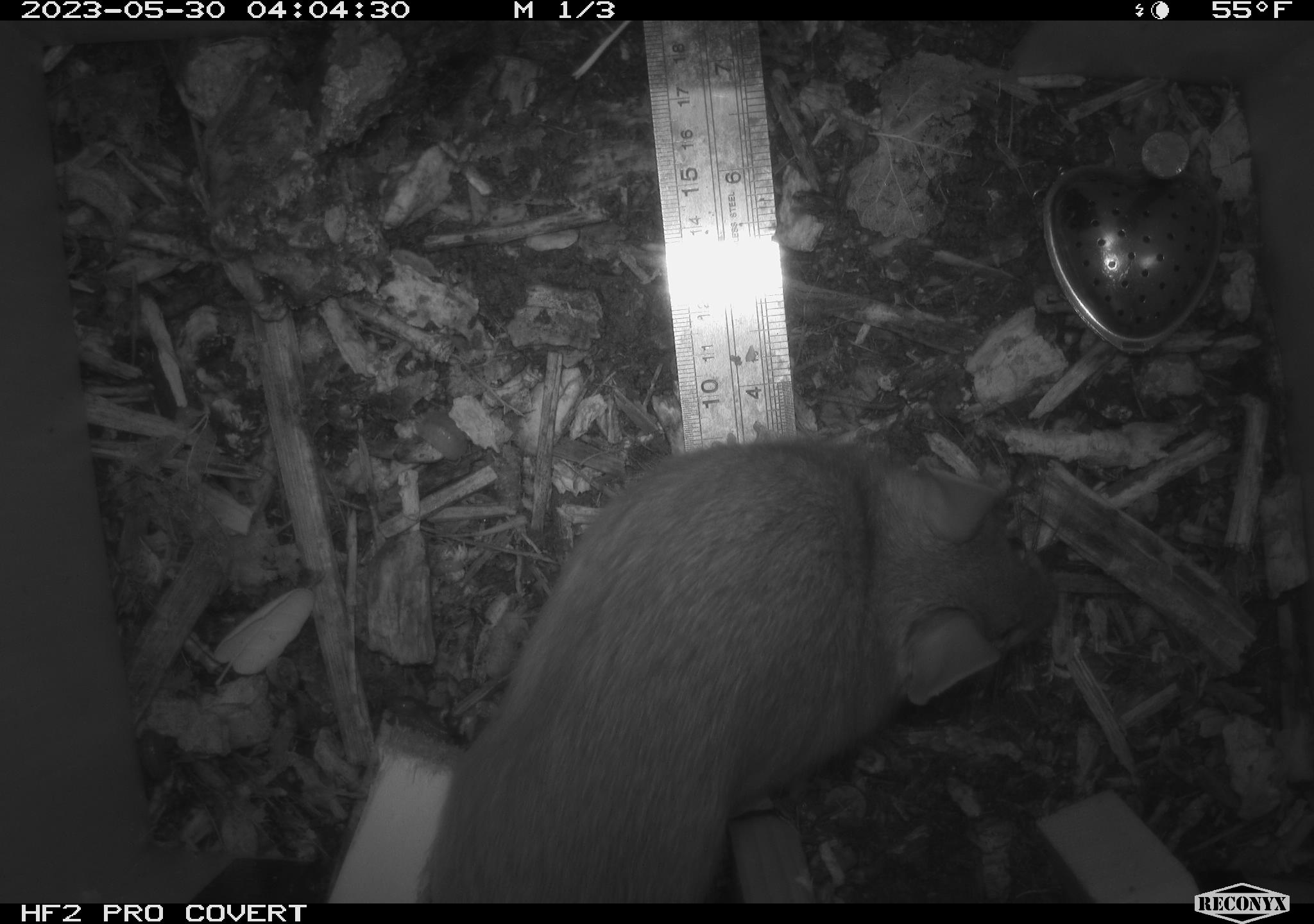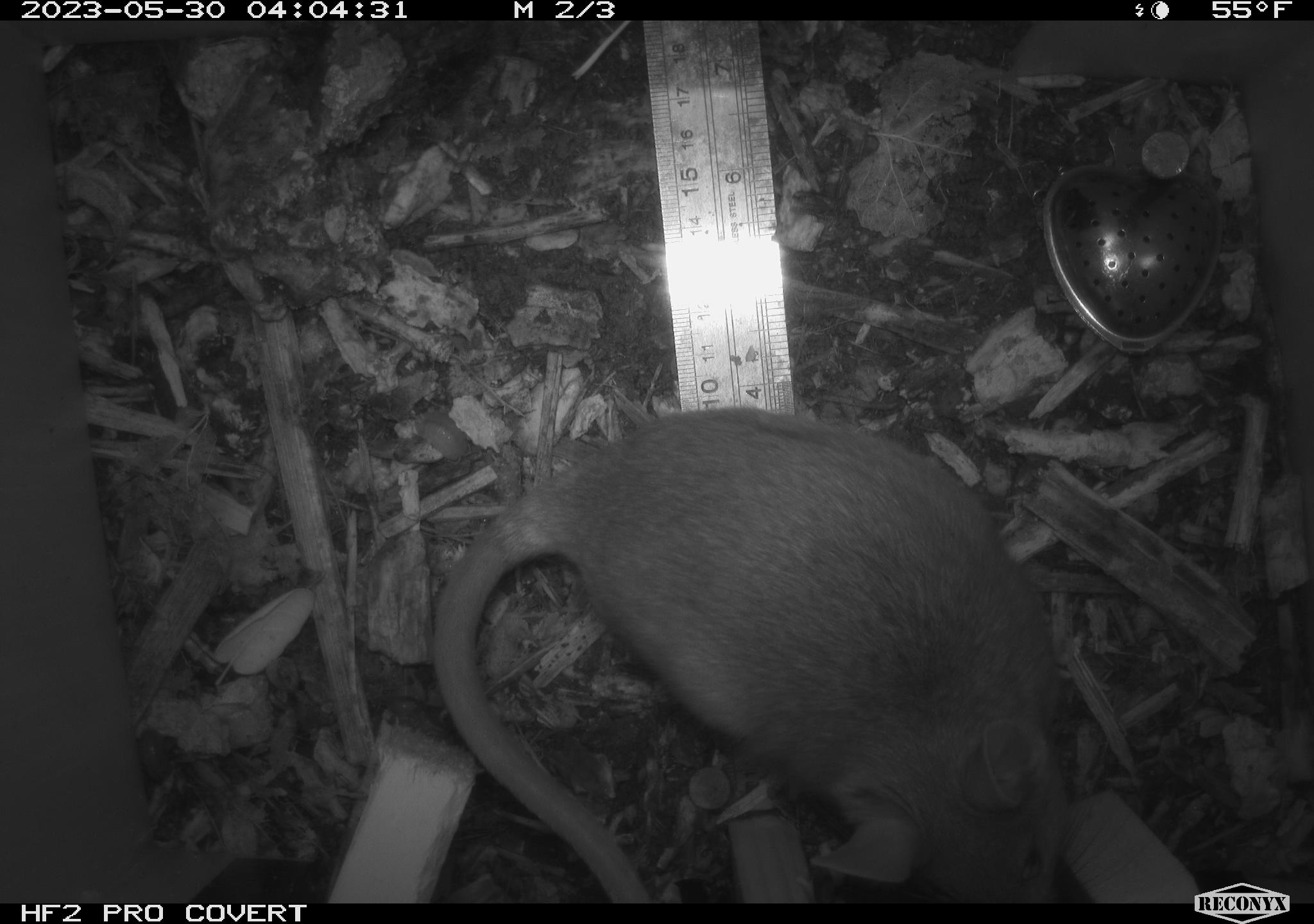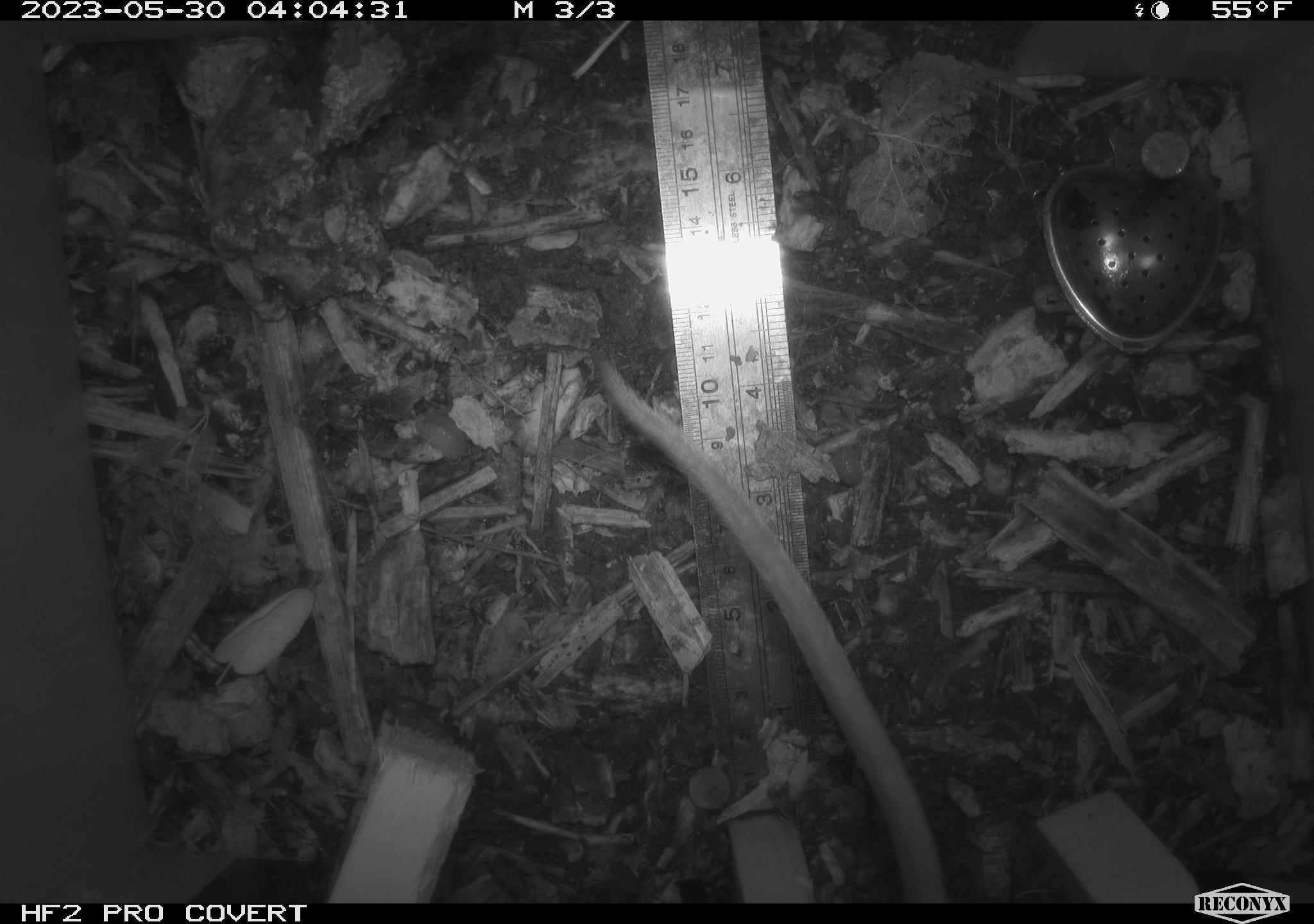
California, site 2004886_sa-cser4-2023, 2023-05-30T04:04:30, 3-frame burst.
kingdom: Animalia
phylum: Chordata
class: Mammalia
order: Rodentia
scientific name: Rodentia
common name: woodrat or rat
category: woodrat or rat species